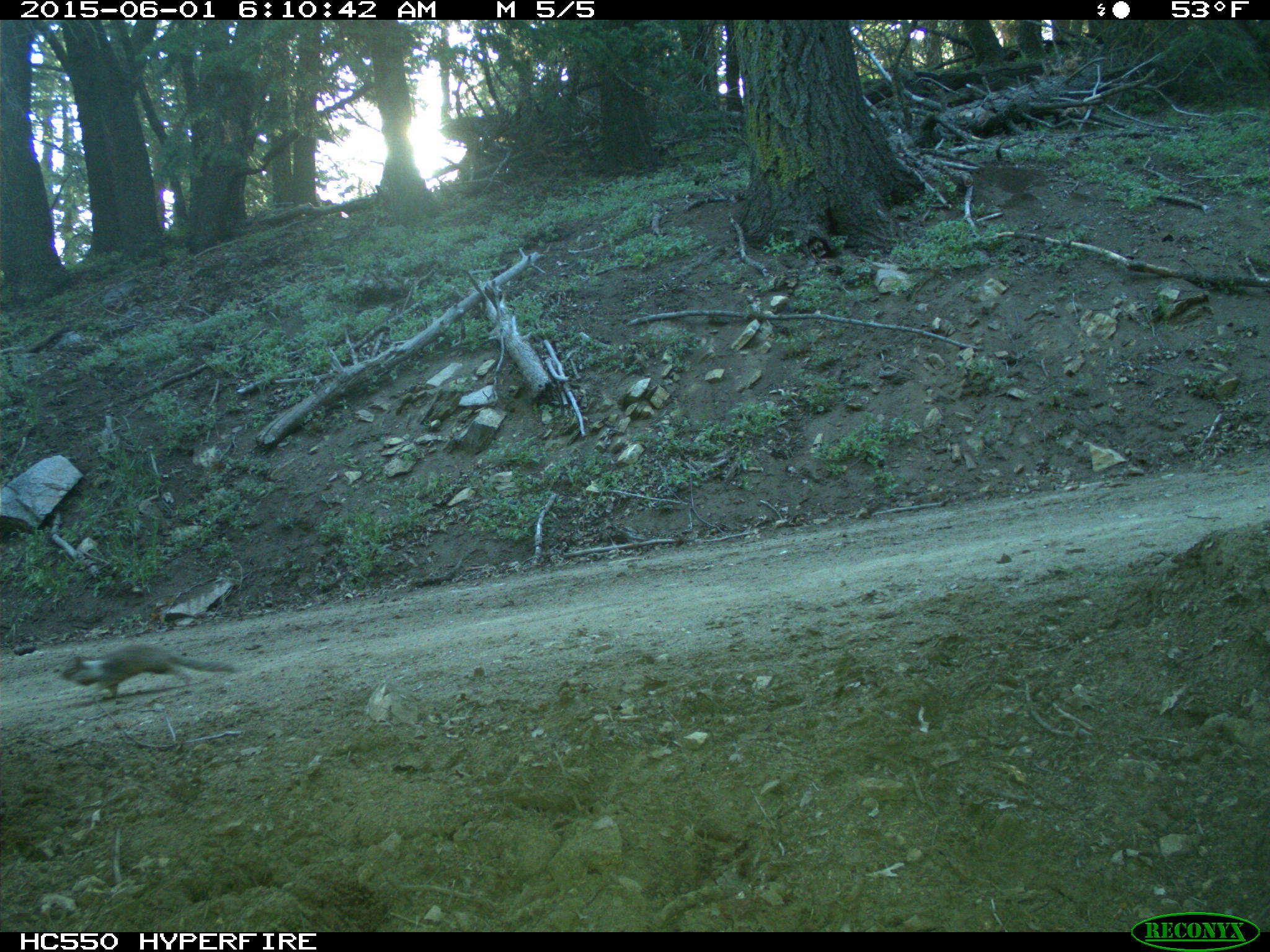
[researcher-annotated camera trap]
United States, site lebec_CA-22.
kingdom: Animalia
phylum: Chordata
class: Mammalia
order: Rodentia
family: Sciuridae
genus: Otospermophilus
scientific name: Otospermophilus beecheyi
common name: california ground squirrel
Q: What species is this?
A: Otospermophilus beecheyi (california ground squirrel).